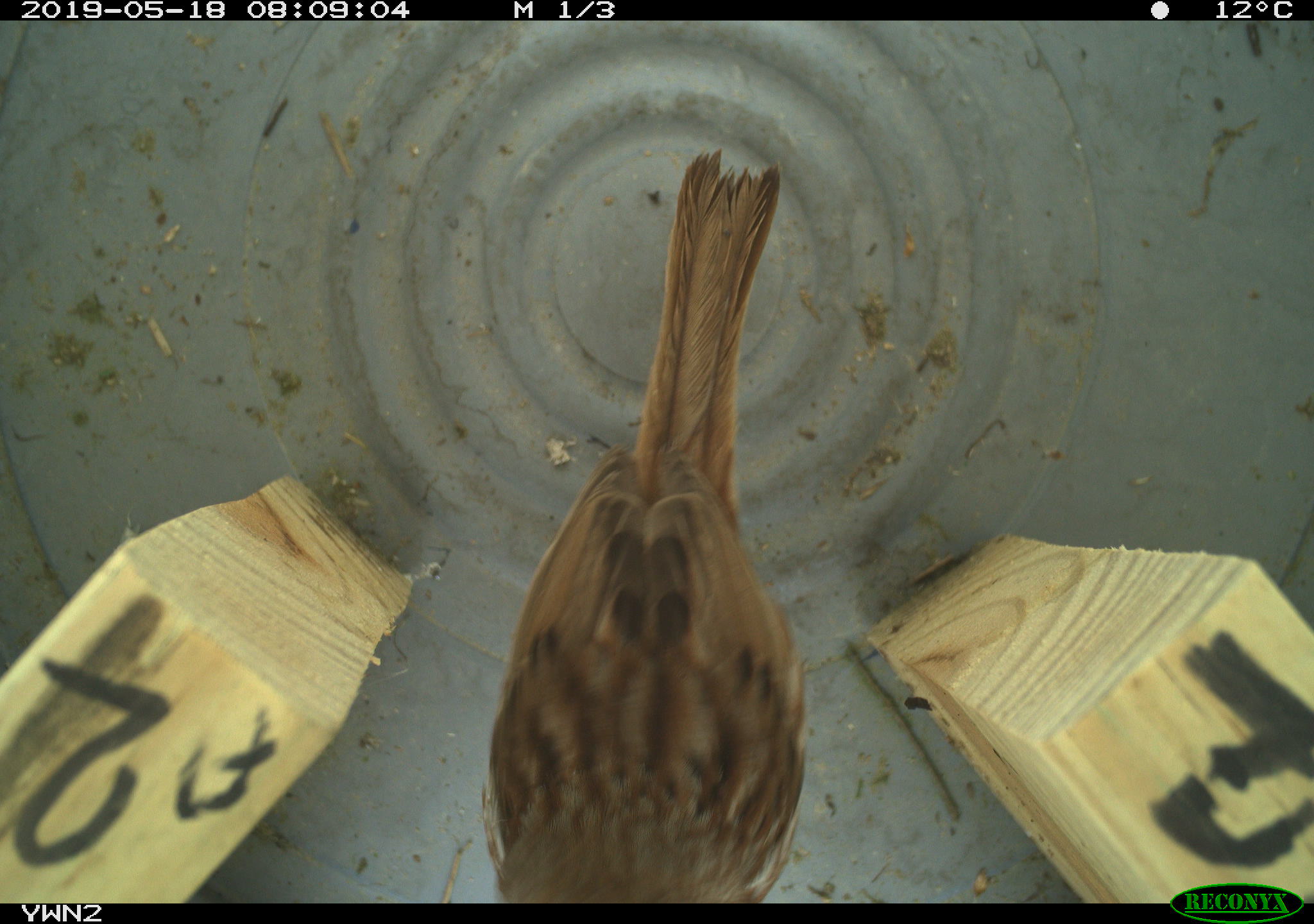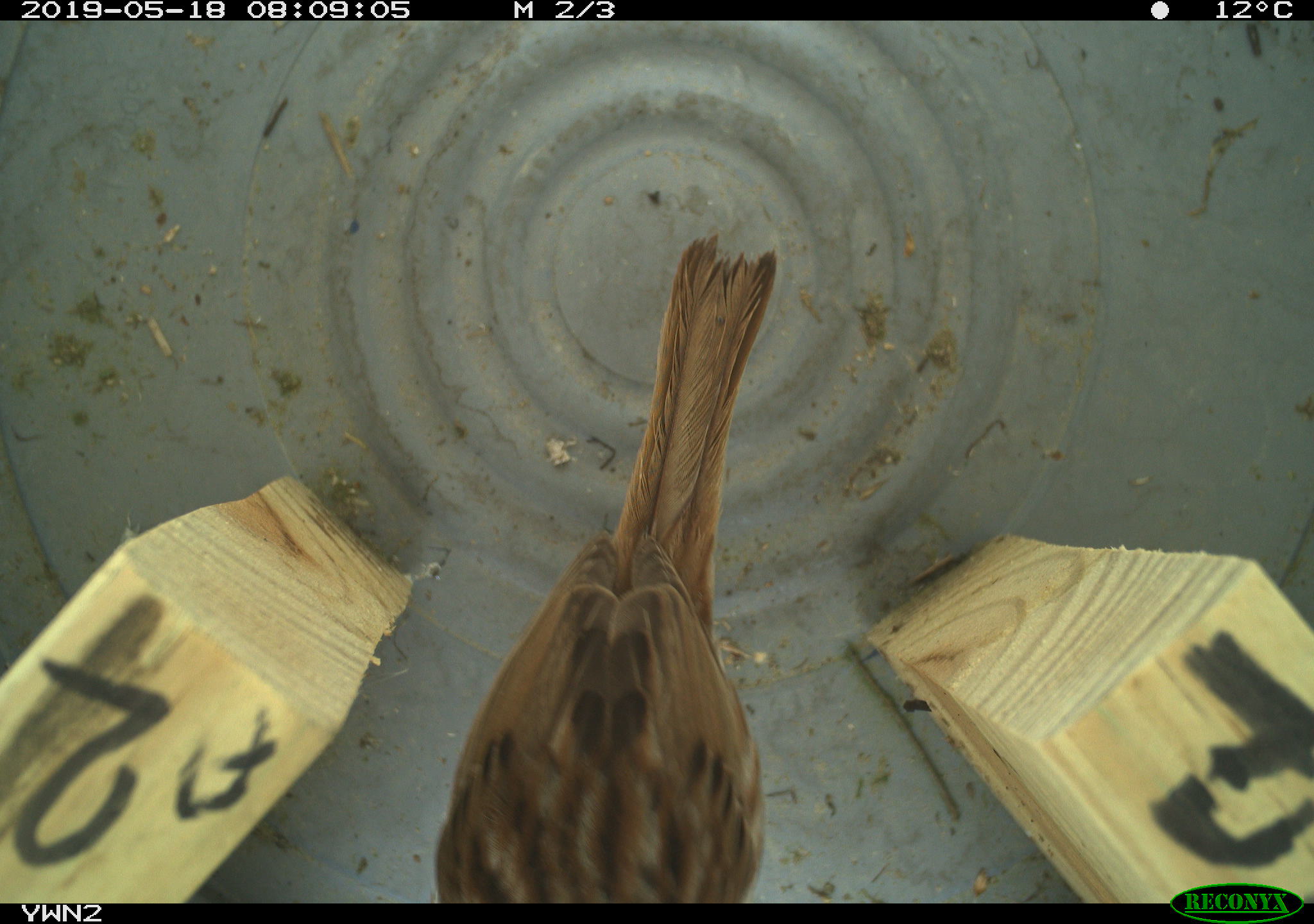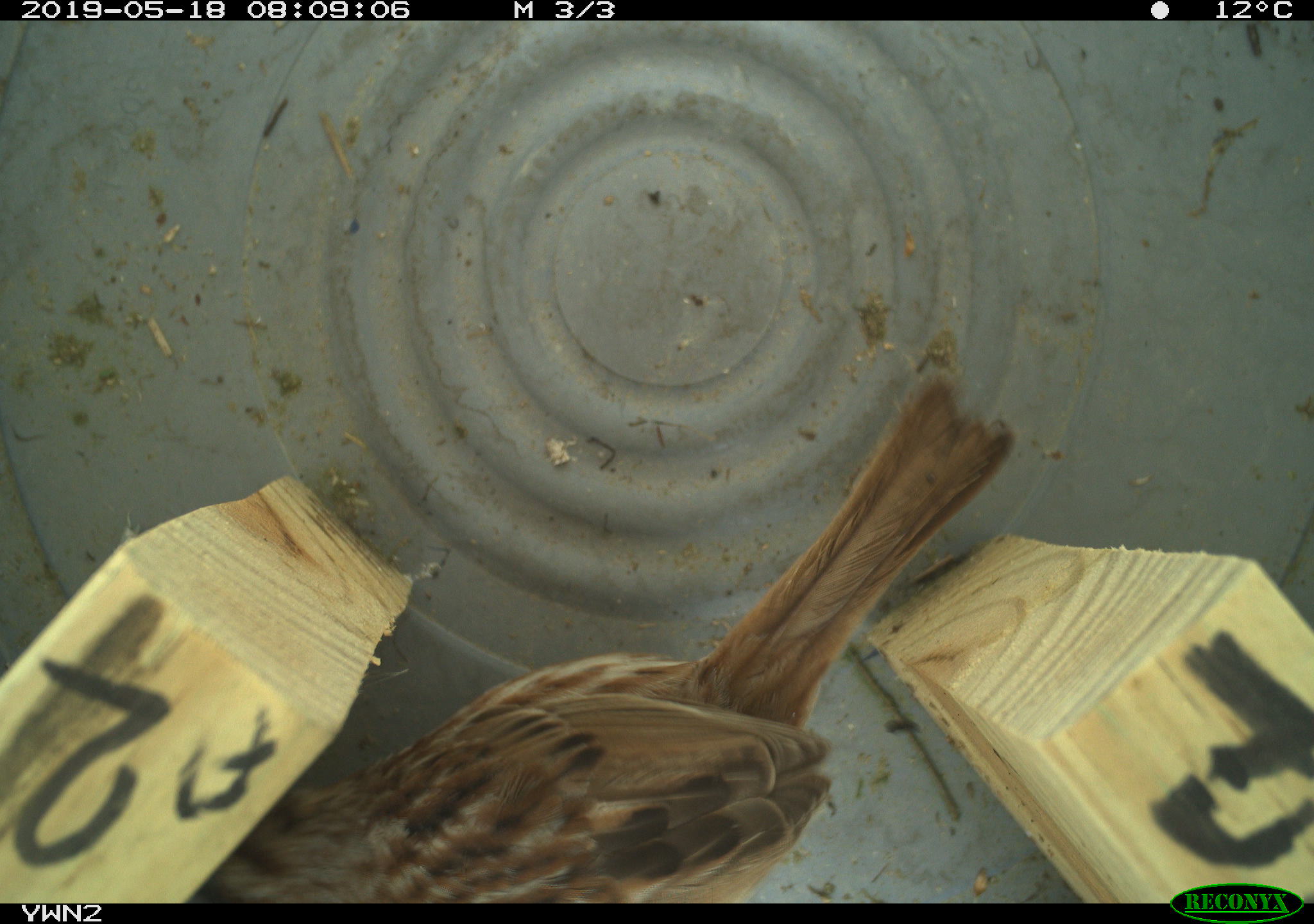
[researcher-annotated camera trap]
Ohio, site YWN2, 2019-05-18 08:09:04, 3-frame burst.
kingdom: Animalia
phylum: Chordata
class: Aves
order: Passeriformes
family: Passerellidae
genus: Melospiza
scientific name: Melospiza melodia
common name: song sparrow